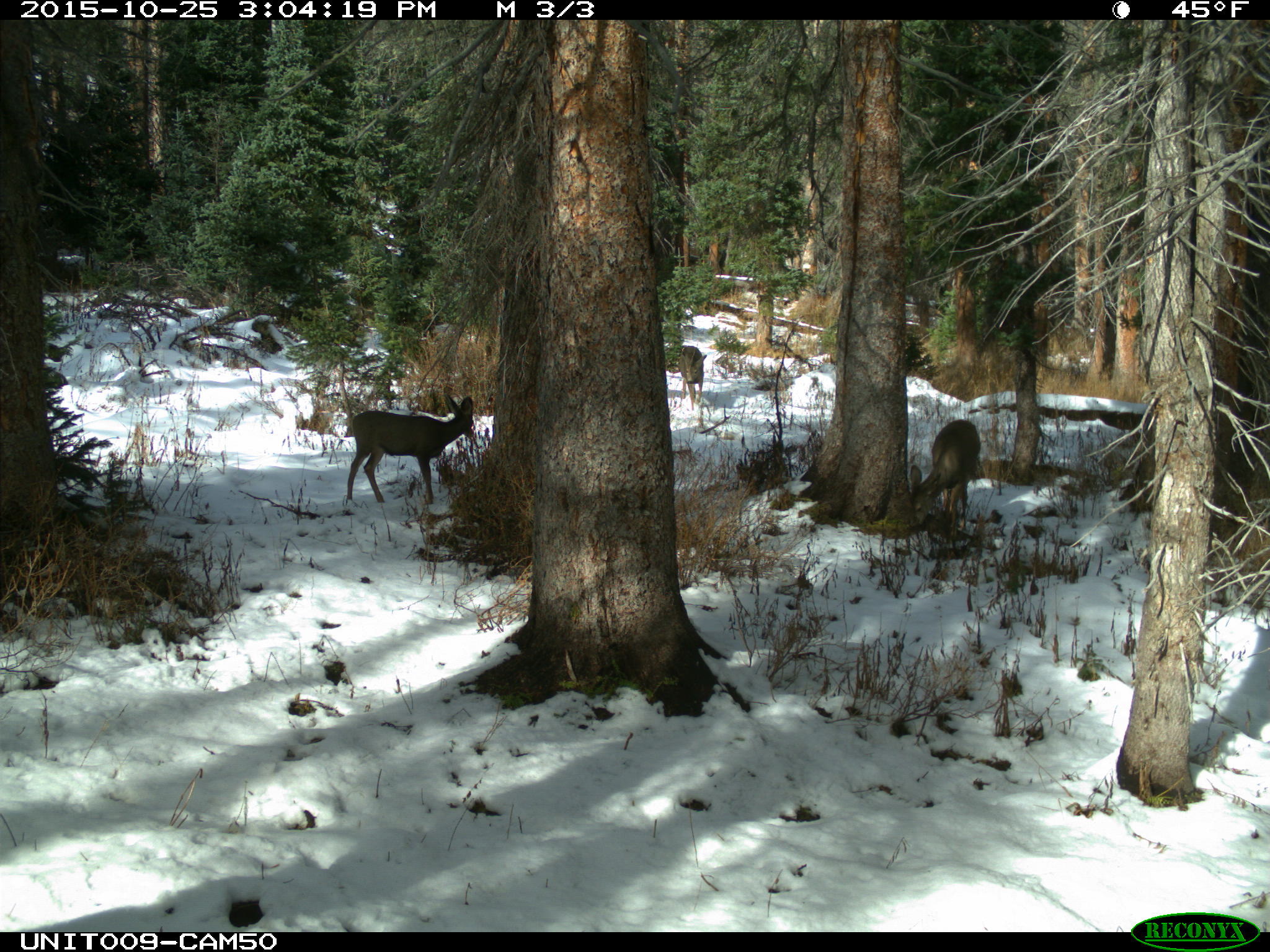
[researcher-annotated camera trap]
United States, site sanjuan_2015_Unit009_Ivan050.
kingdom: Animalia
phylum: Chordata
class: Mammalia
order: Artiodactyla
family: Cervidae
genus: Odocoileus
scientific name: Odocoileus hemionus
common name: mule deer